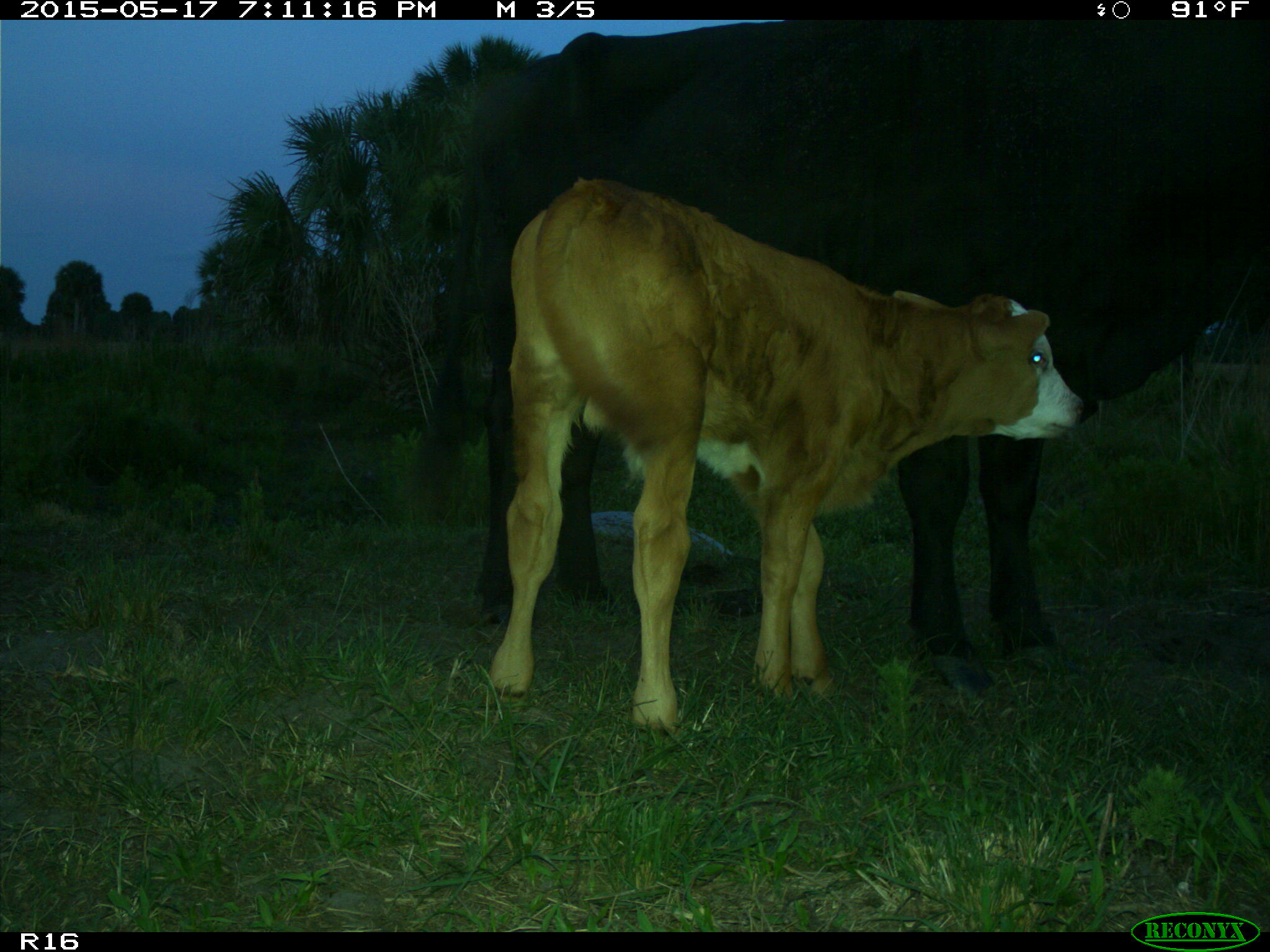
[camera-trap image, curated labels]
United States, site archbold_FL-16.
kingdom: Animalia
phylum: Chordata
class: Mammalia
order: Artiodactyla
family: Bovidae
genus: Bos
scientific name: Bos taurus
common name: domestic cow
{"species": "Bos taurus (domestic cow)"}